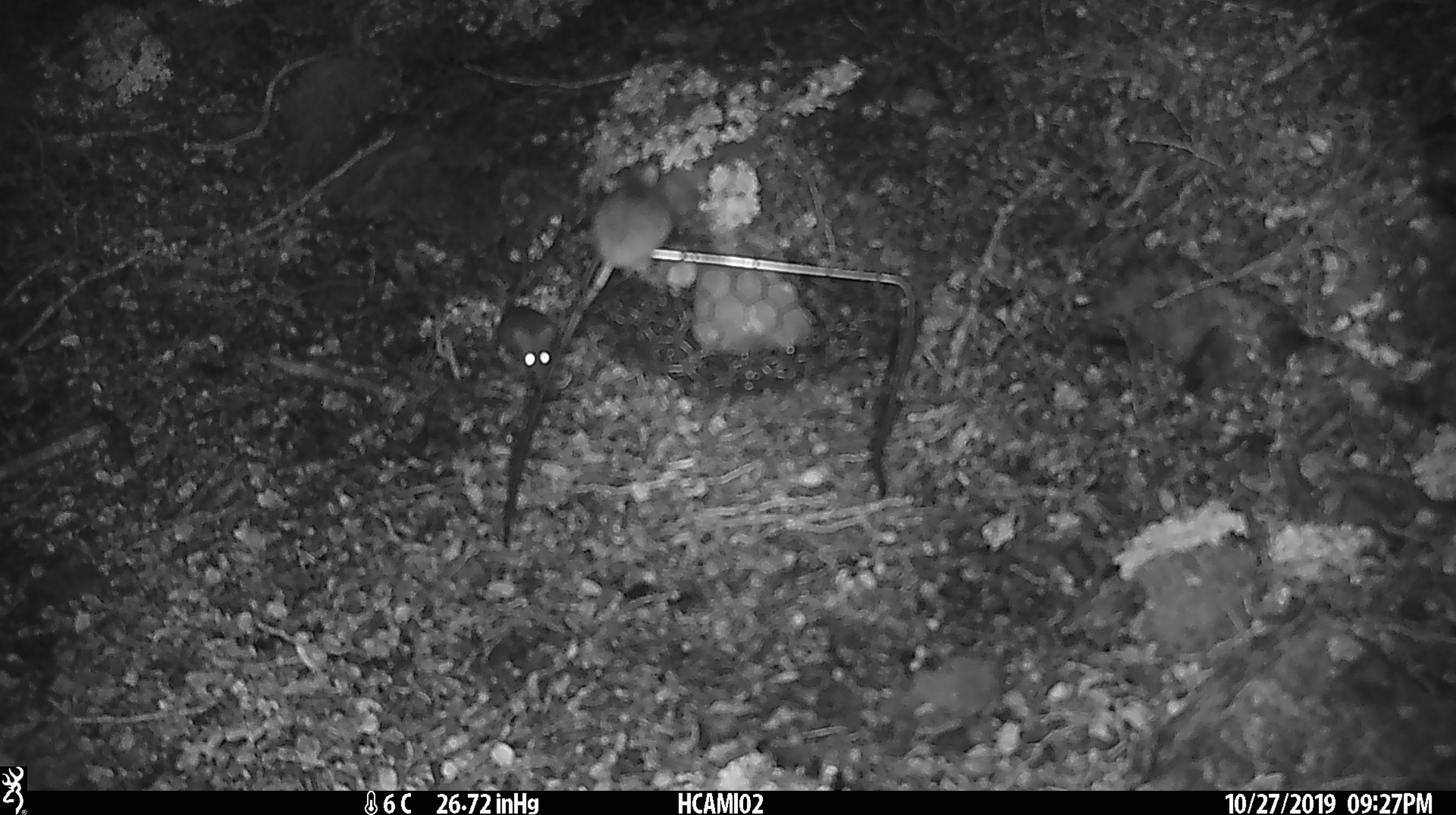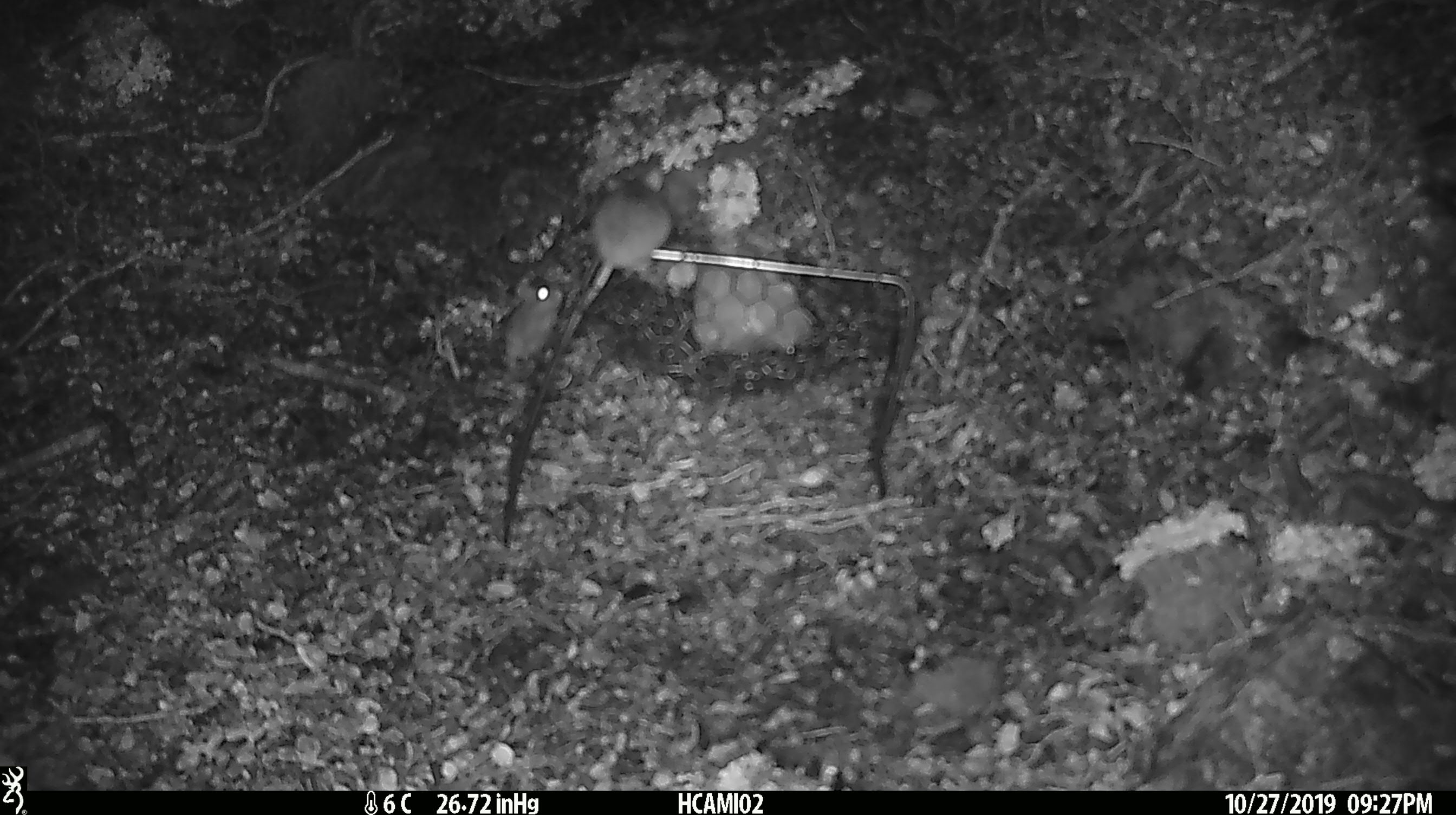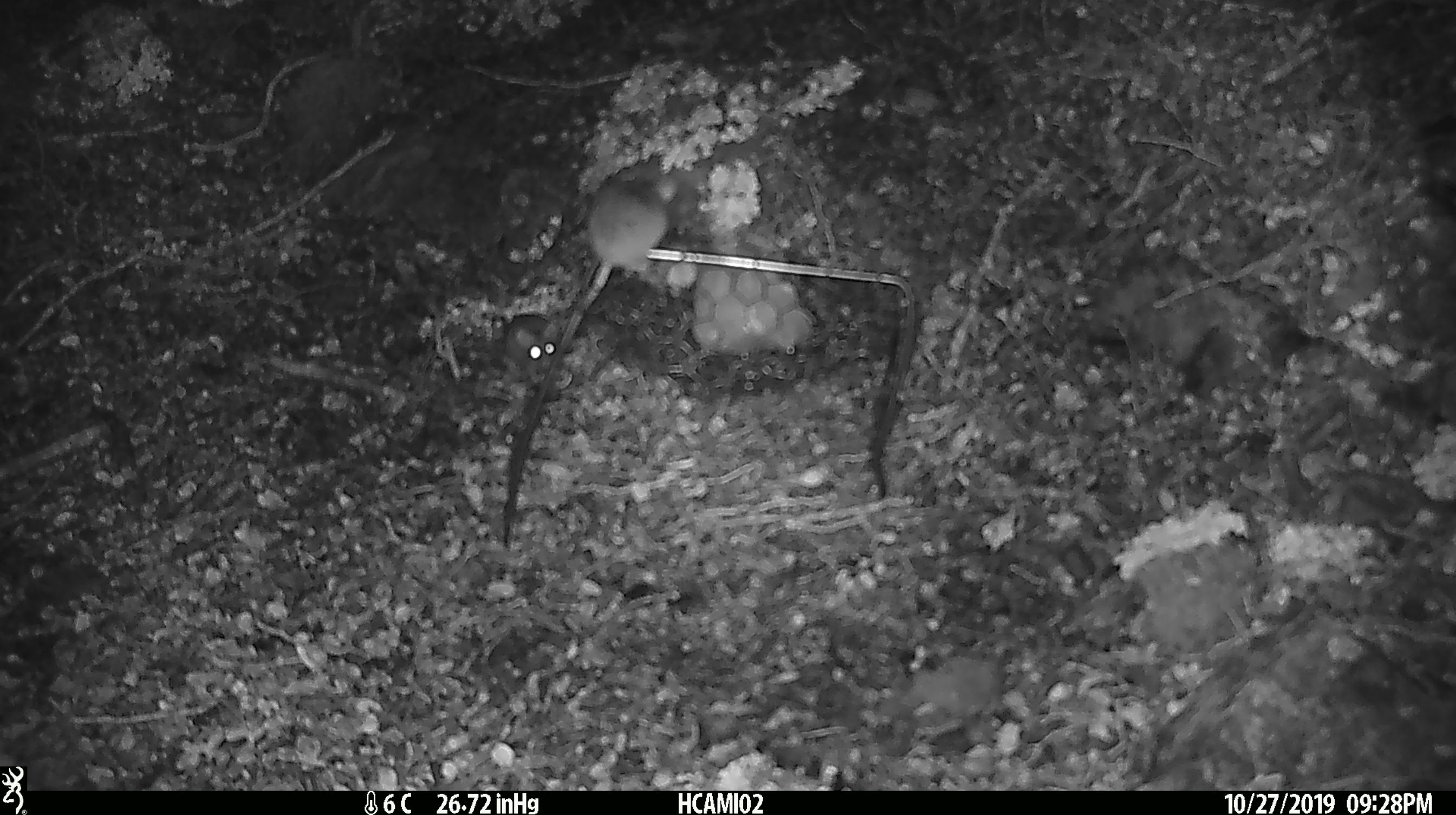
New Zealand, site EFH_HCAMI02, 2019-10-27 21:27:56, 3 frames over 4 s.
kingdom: Animalia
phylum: Chordata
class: Mammalia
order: Rodentia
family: Muridae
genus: Mus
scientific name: Mus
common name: mouse